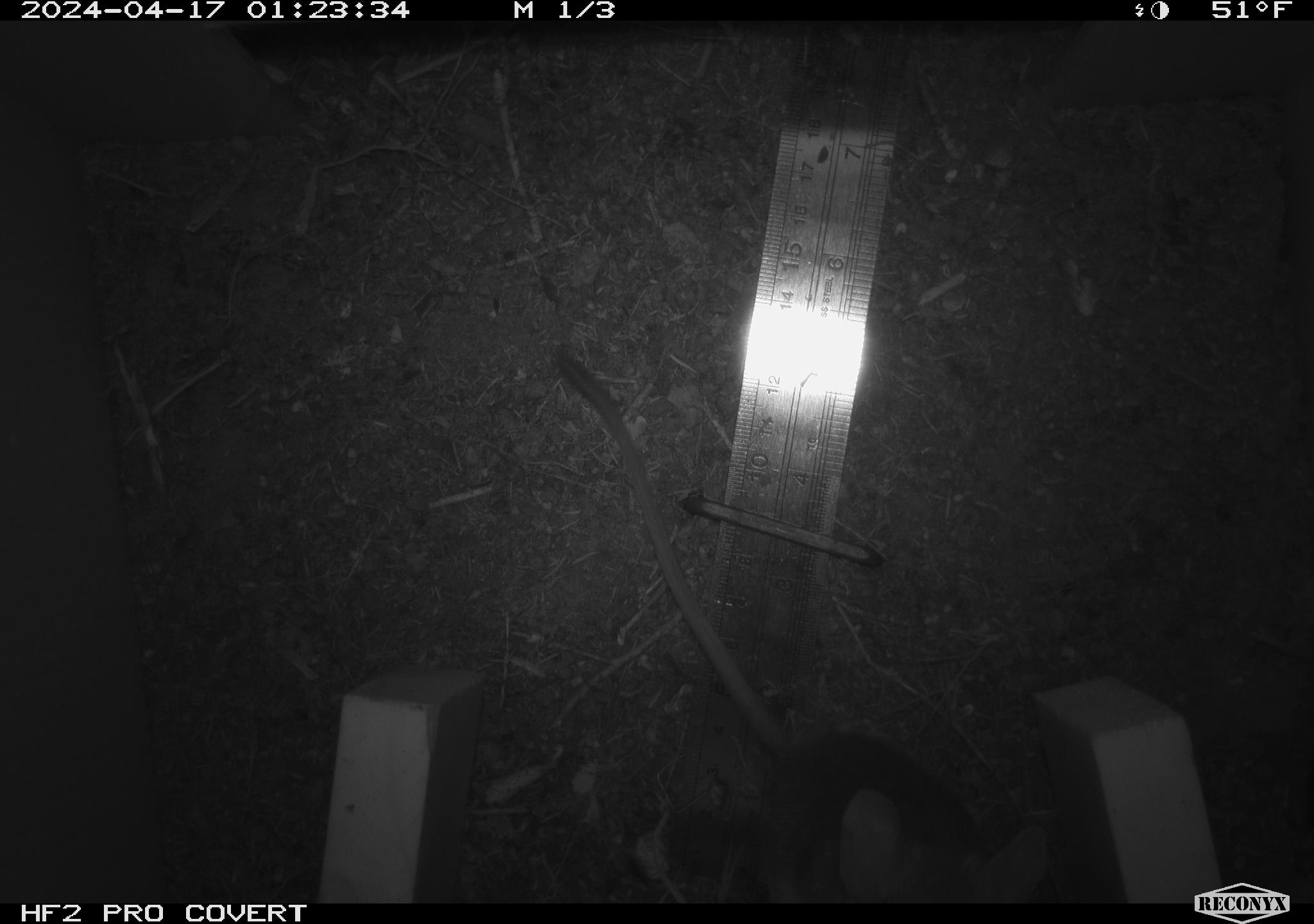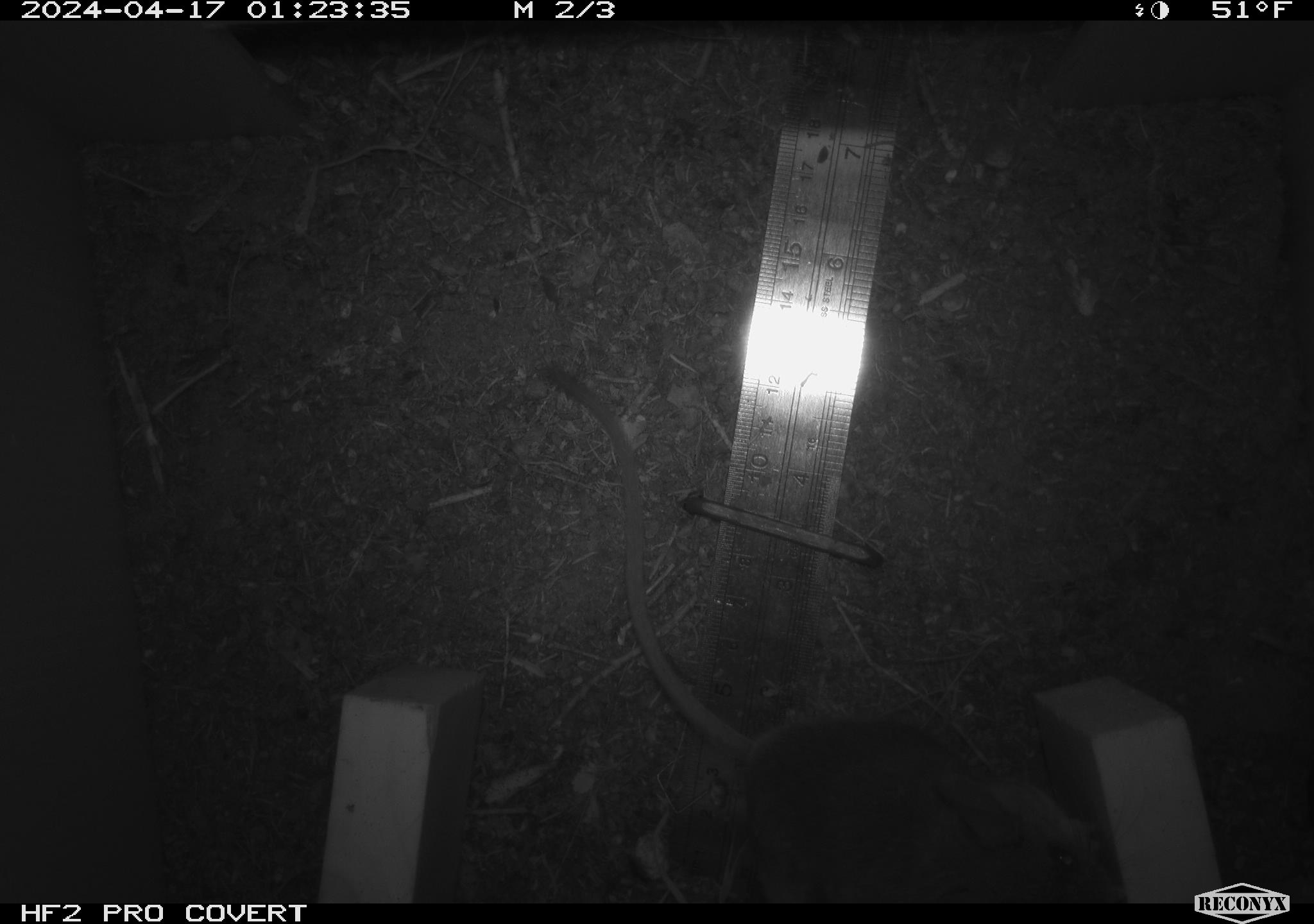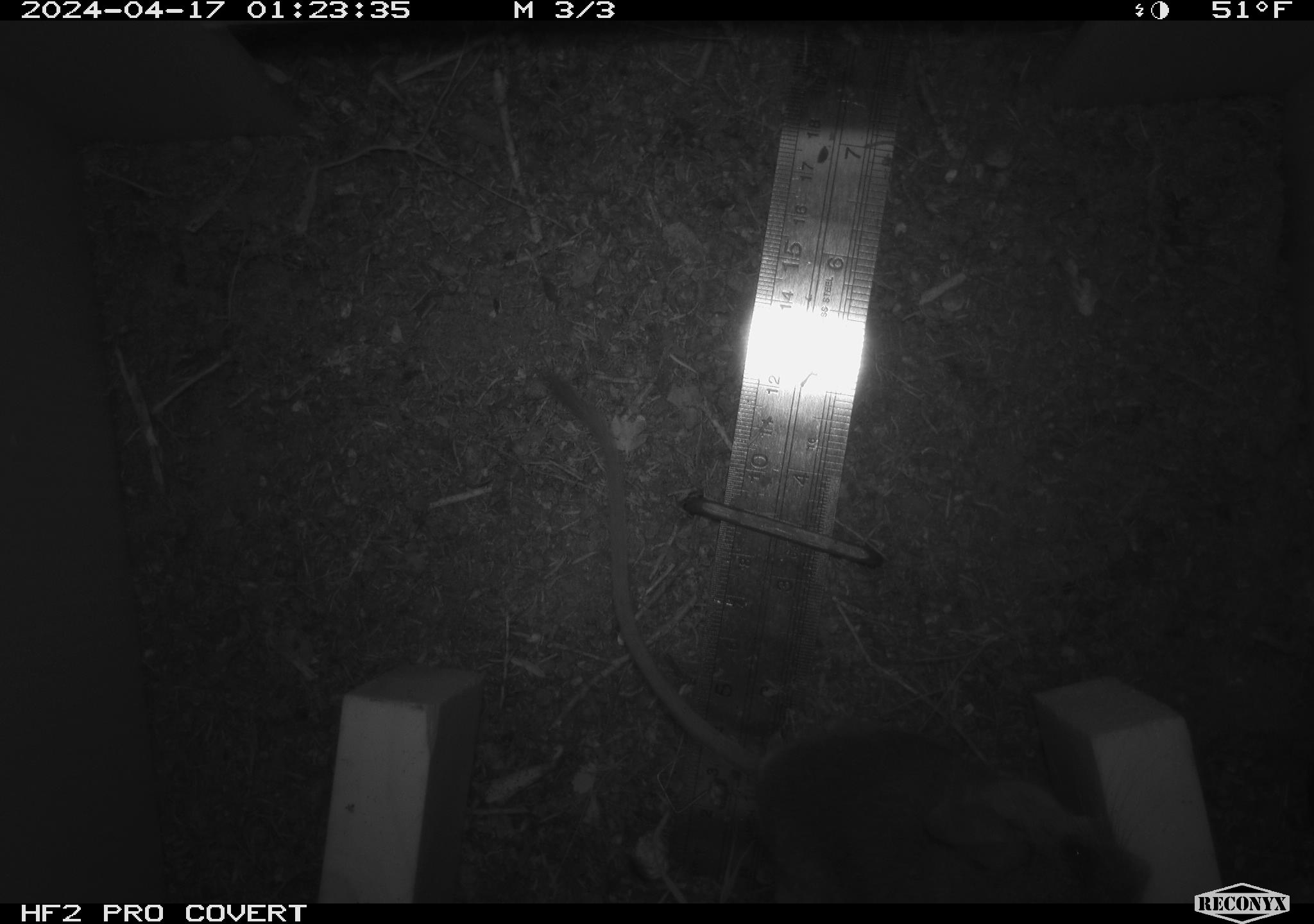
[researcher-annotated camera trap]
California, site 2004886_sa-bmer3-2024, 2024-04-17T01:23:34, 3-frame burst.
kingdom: Animalia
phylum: Chordata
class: Mammalia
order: Rodentia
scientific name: Rodentia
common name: woodrat or rat or mouse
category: woodrat or rat or mouse species